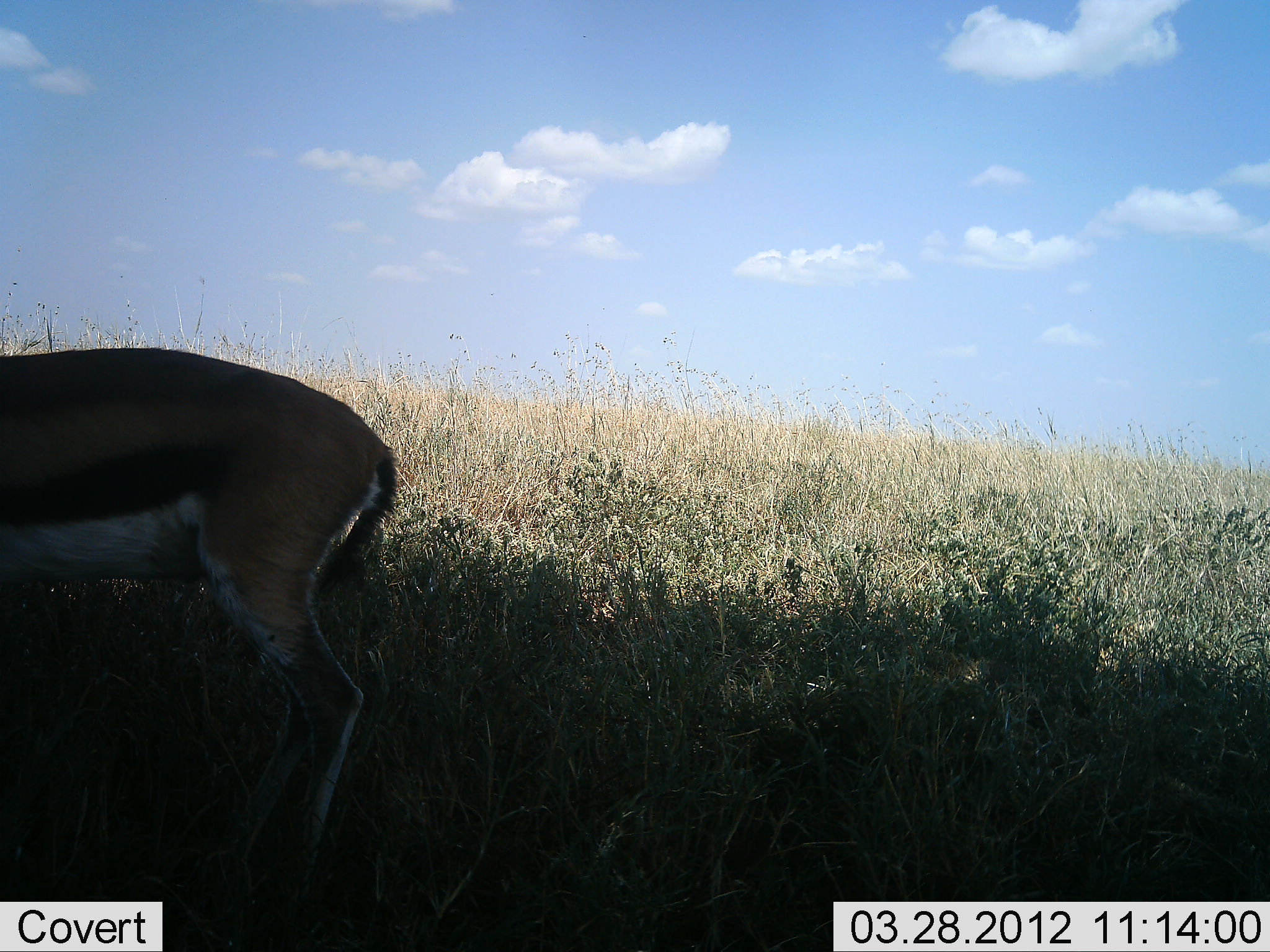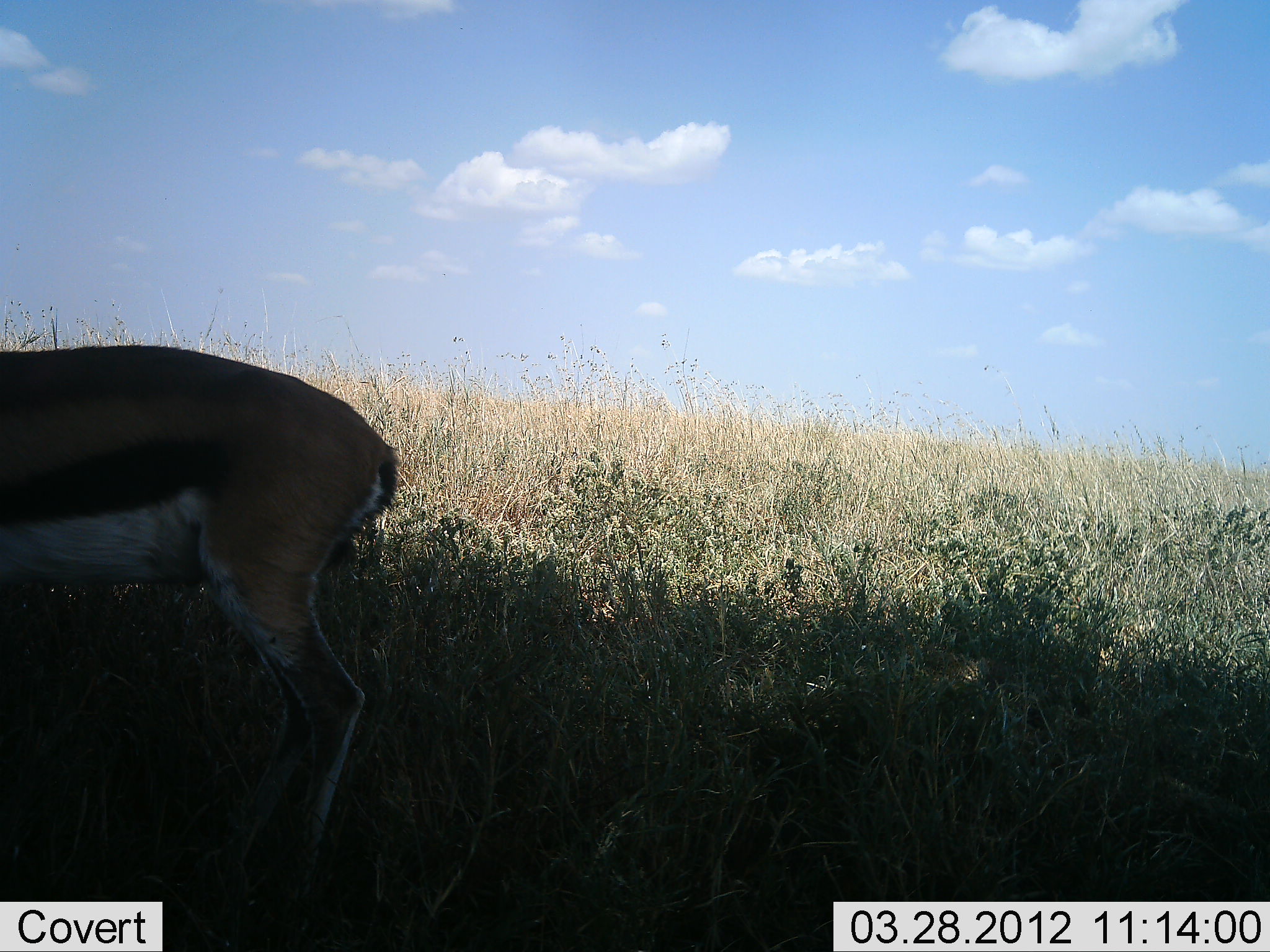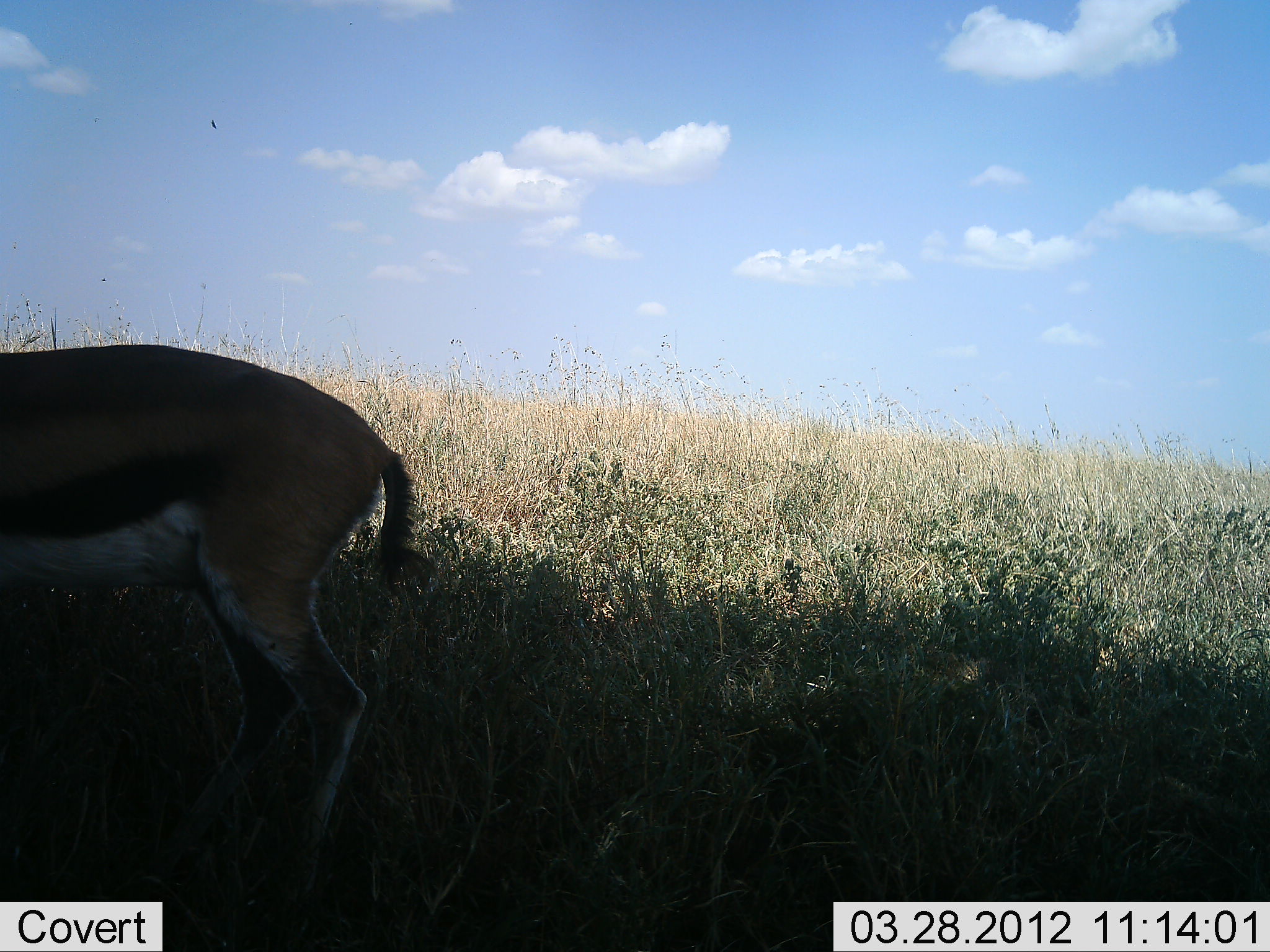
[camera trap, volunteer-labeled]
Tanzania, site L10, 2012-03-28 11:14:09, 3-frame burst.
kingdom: Animalia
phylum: Chordata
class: Mammalia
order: Artiodactyla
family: Bovidae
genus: Eudorcas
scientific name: Eudorcas thomsonii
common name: thomson's gazelle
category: gazellethomsons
Gazellethomsons (thomson's gazelle) (Eudorcas thomsonii), count 1. Behavior (volunteer vote fractions): standing 94%, resting 0%, moving 0%, interacting 0%. Young present (vote fraction): 0%. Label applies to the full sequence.